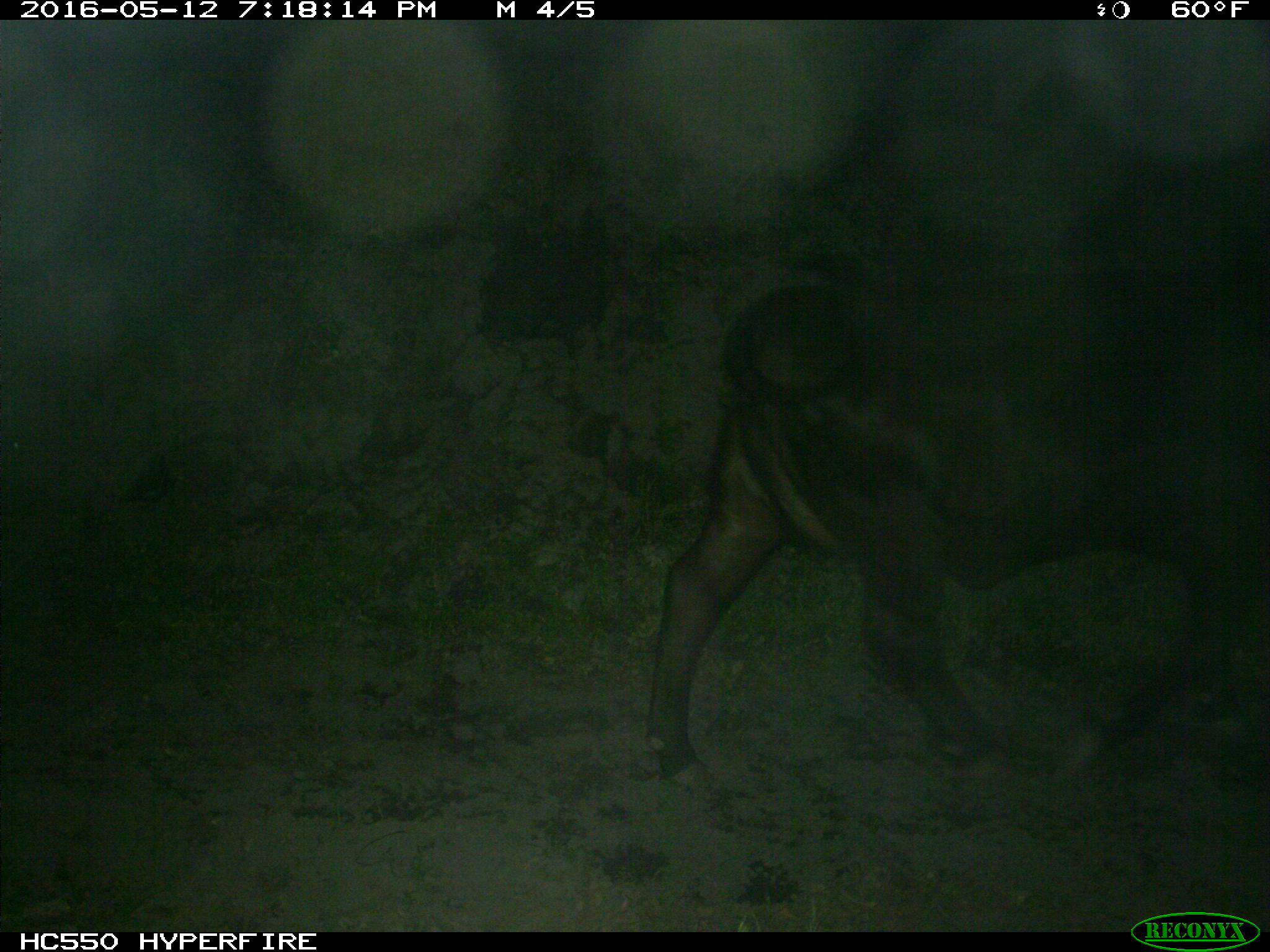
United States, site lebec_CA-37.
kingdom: Animalia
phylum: Chordata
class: Mammalia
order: Artiodactyla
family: Bovidae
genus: Bos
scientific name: Bos taurus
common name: domestic cow